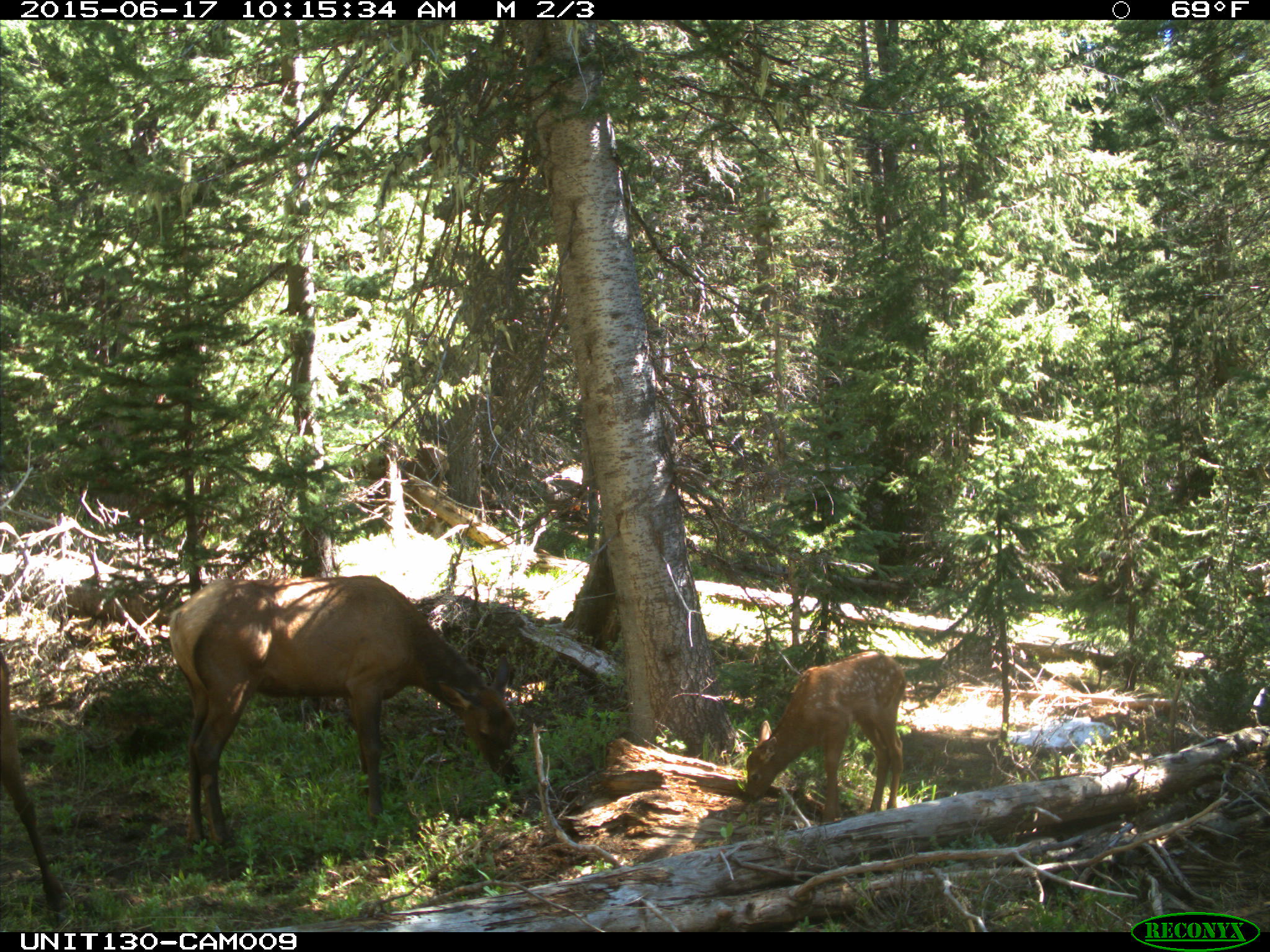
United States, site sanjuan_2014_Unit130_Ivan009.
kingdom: Animalia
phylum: Chordata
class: Mammalia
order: Artiodactyla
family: Cervidae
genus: Cervus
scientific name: Cervus elaphus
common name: red deer